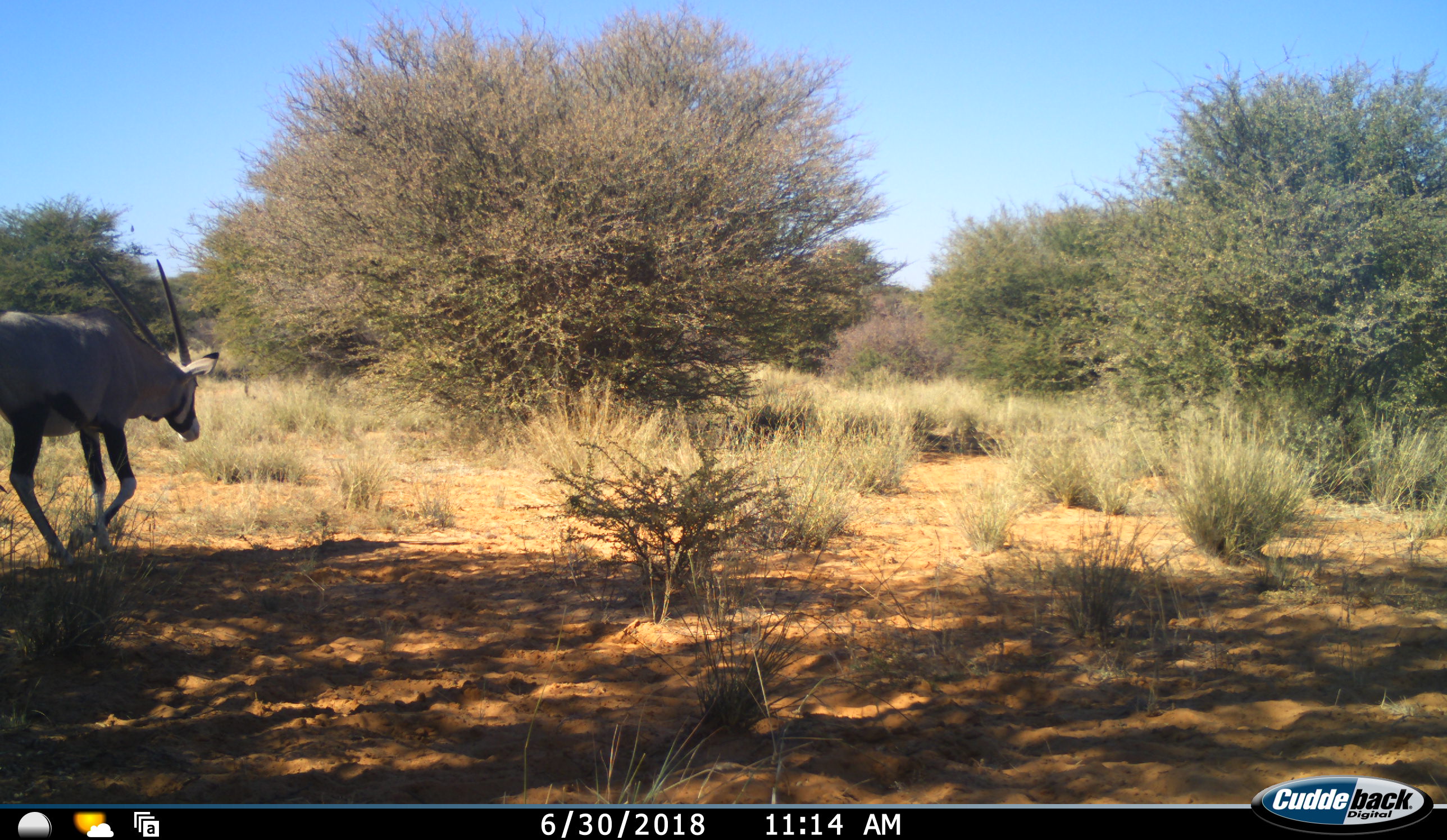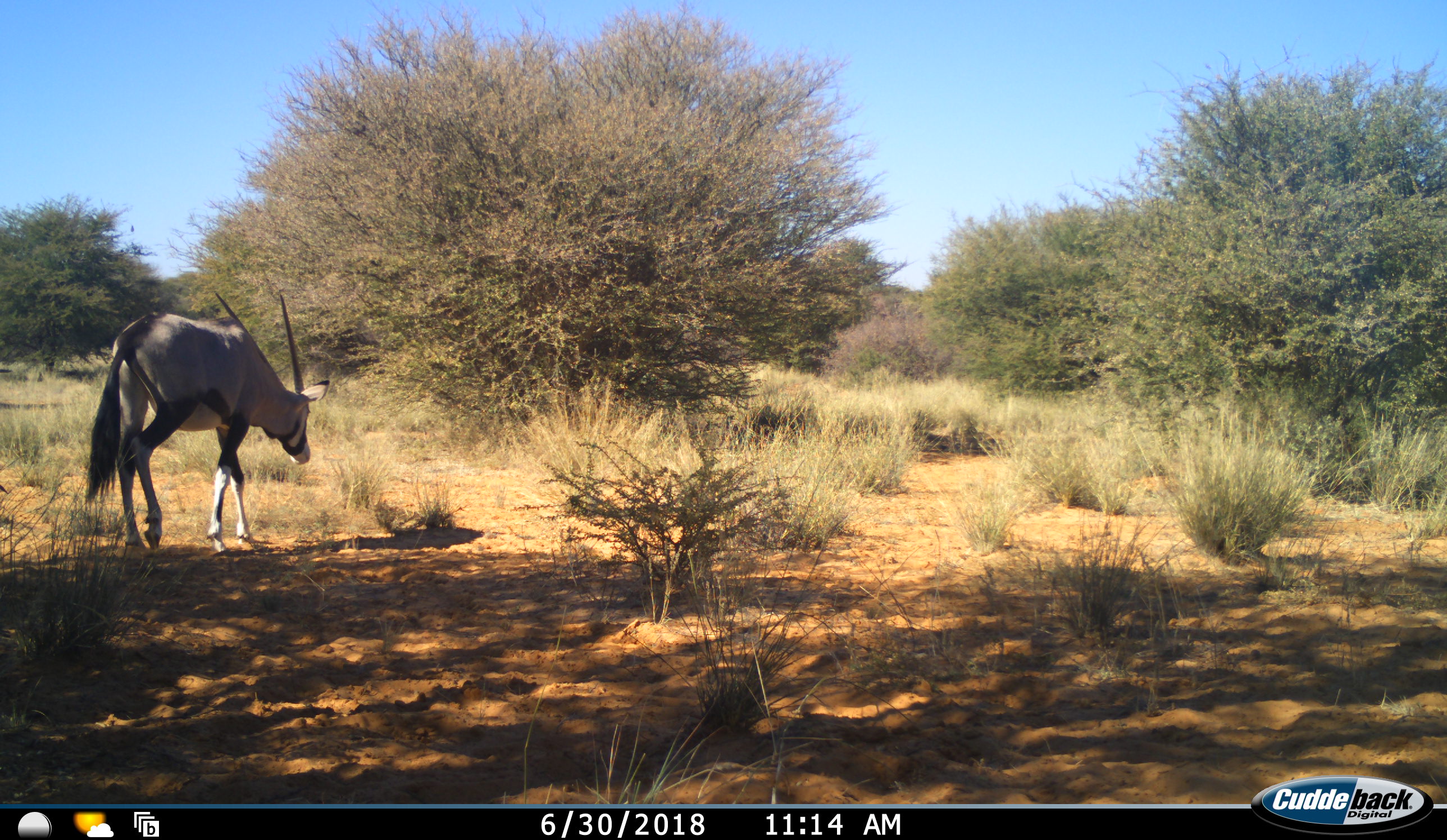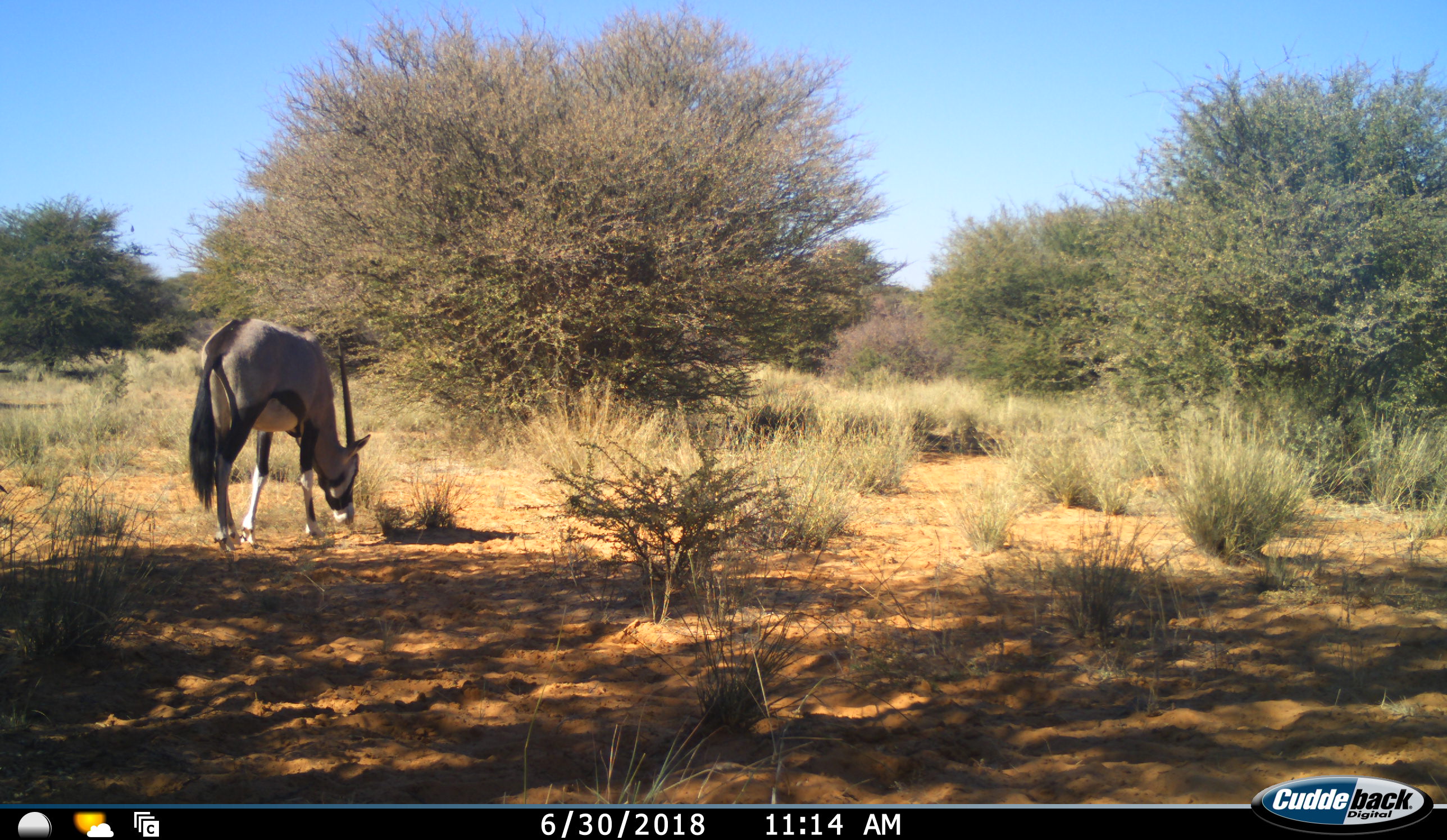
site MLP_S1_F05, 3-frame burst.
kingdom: Animalia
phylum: Chordata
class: Mammalia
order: Artiodactyla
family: Bovidae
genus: Oryx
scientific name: Oryx gazella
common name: gemsbok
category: oryx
Oryx (gemsbok) (Oryx gazella), count 1. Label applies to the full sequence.